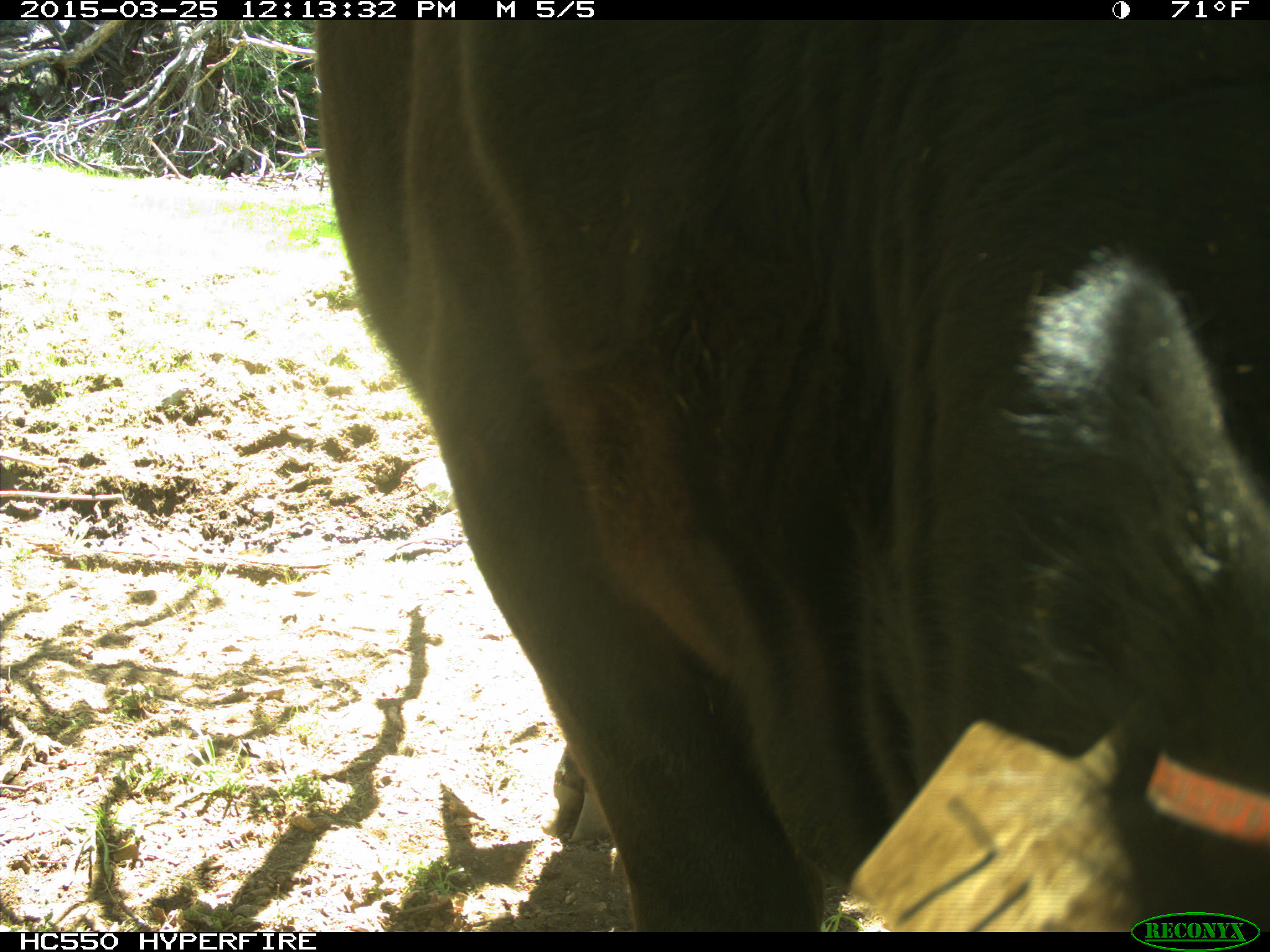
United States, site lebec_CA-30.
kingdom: Animalia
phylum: Chordata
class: Mammalia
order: Artiodactyla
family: Bovidae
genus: Bos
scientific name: Bos taurus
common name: domestic cow